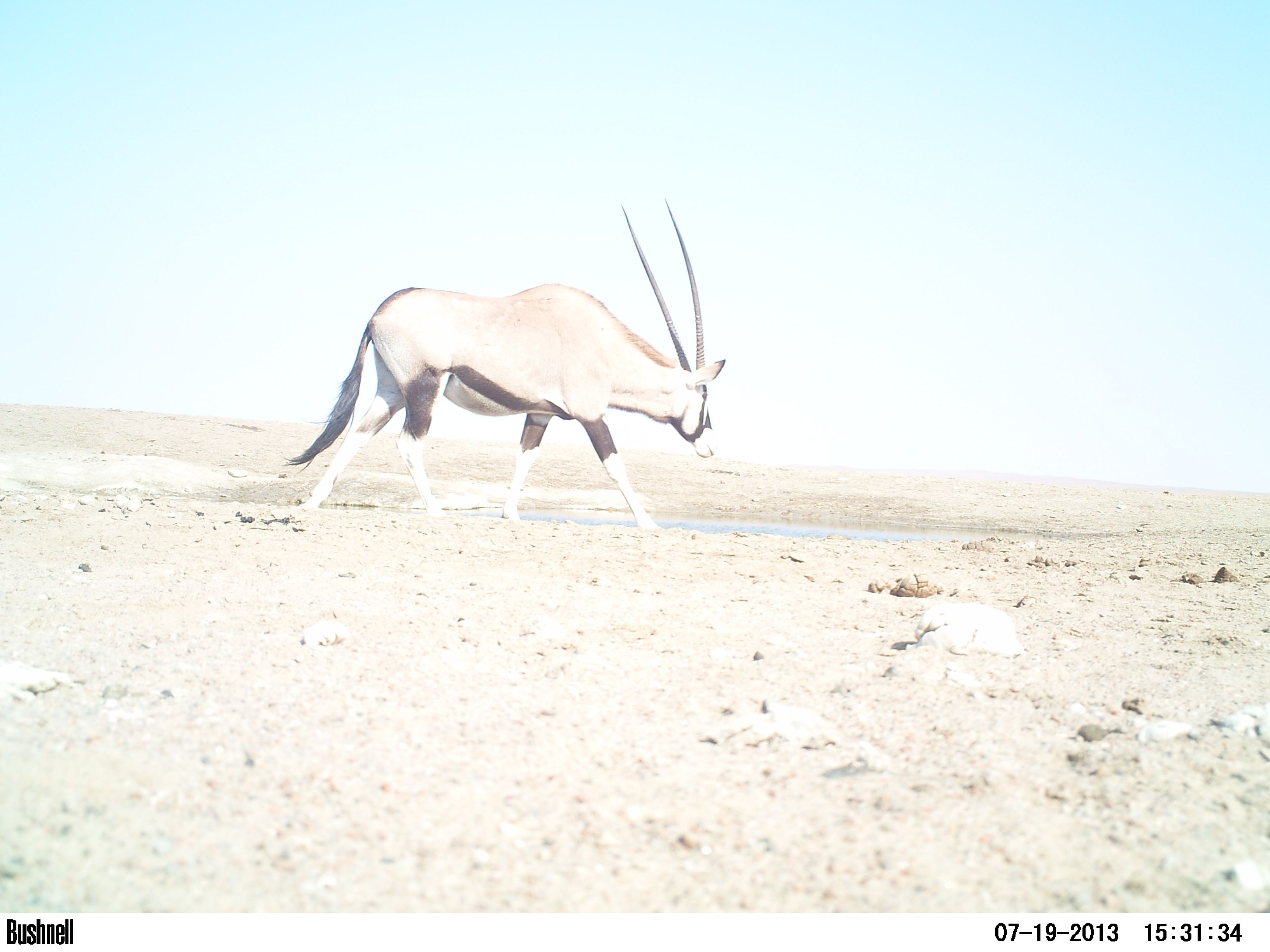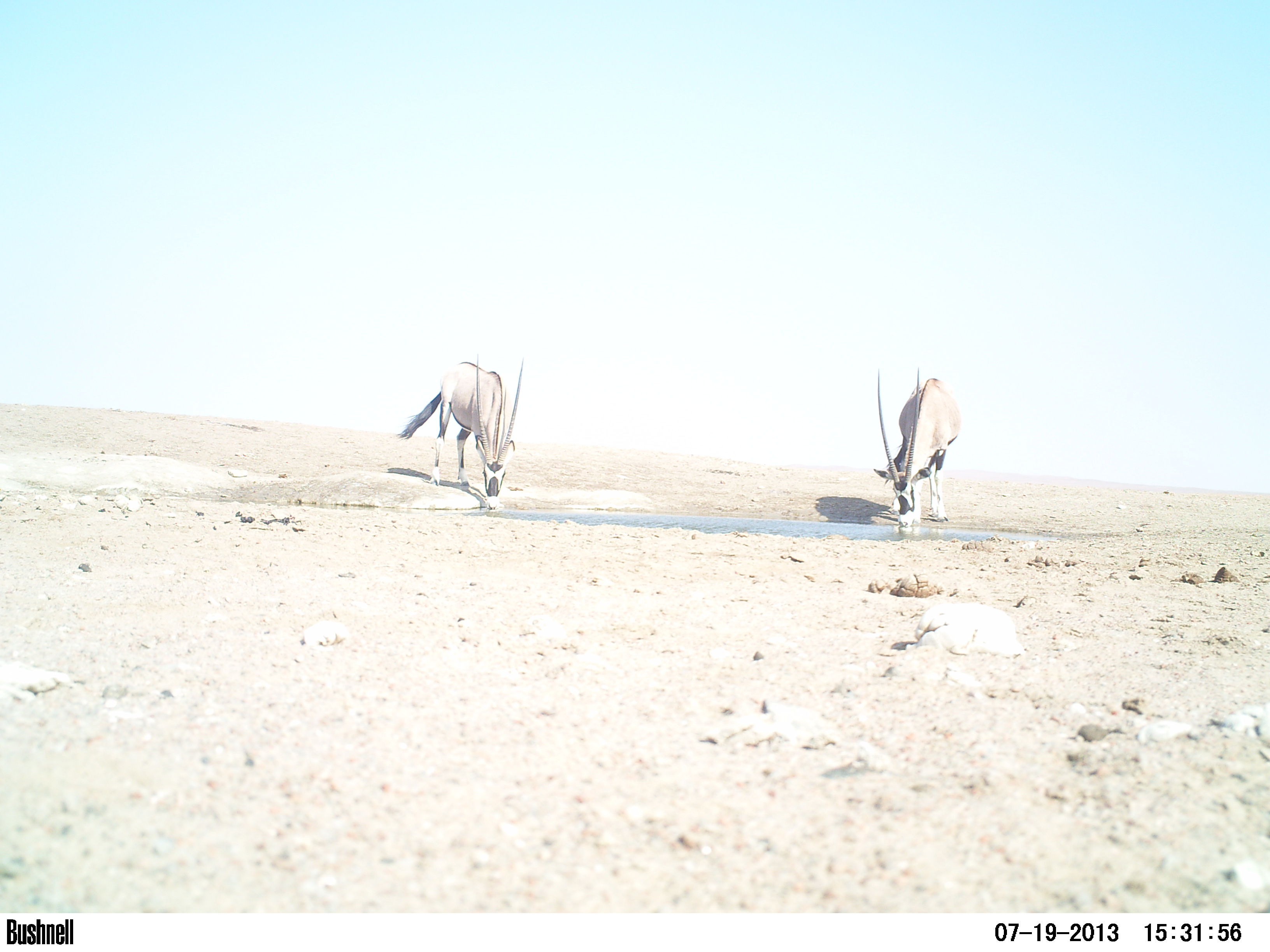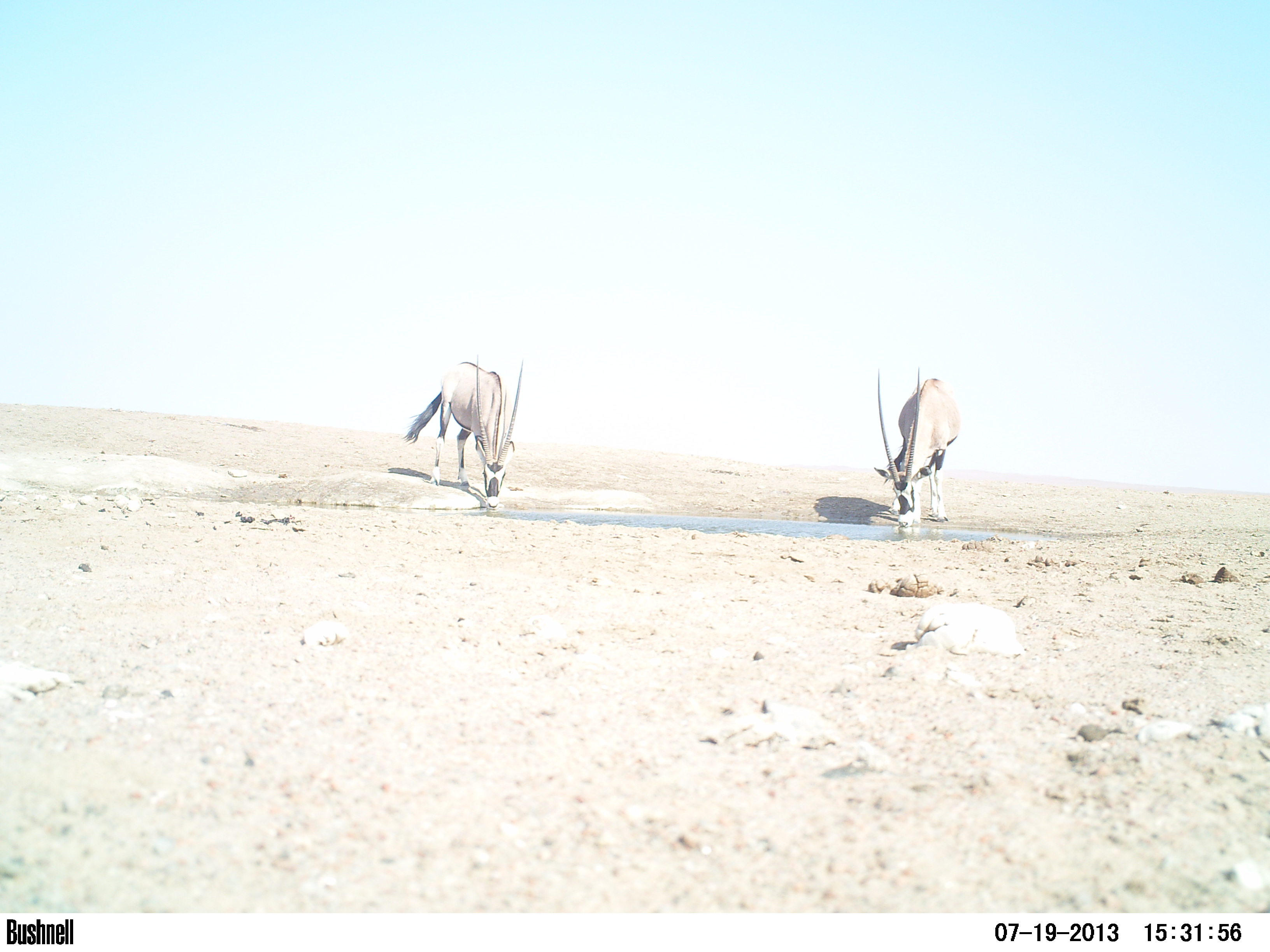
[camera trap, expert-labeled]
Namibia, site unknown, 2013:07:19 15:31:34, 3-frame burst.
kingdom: Animalia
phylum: Chordata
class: Mammalia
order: Artiodactyla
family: Bovidae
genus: Oryx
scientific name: Oryx gazella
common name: gemsbok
Oryx gazella (gemsbok).